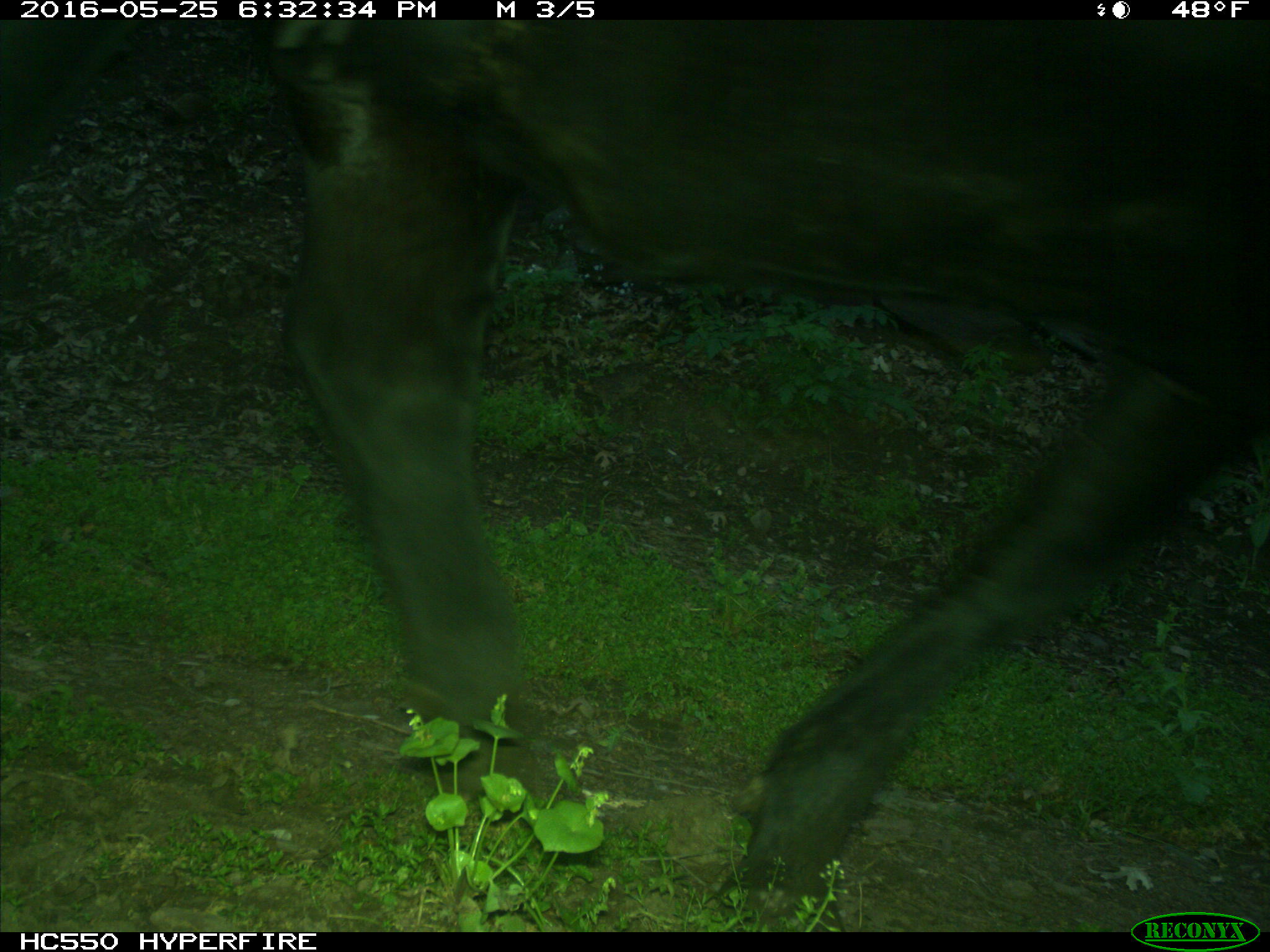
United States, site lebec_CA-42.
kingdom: Animalia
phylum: Chordata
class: Mammalia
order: Artiodactyla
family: Bovidae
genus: Bos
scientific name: Bos taurus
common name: domestic cow